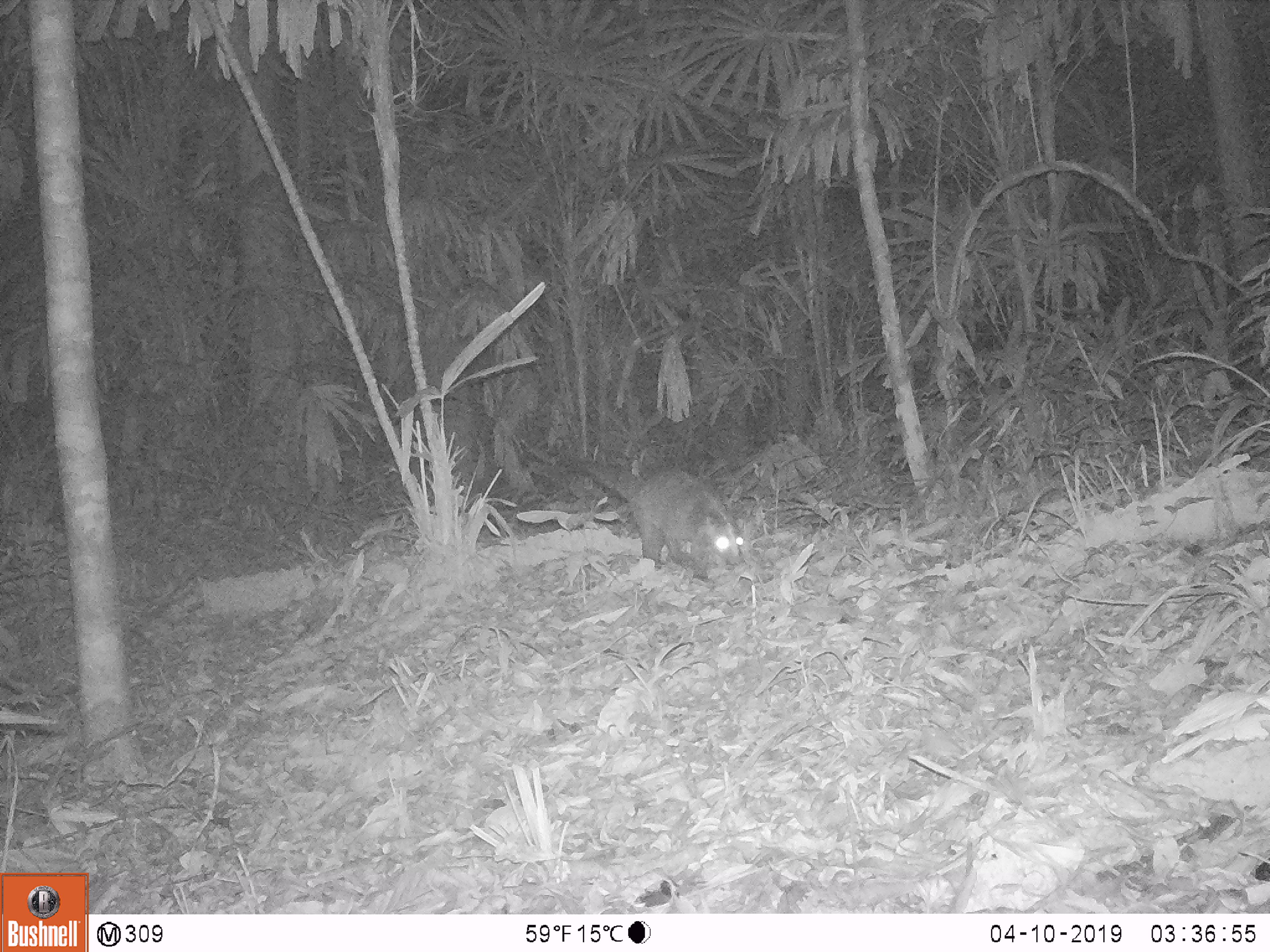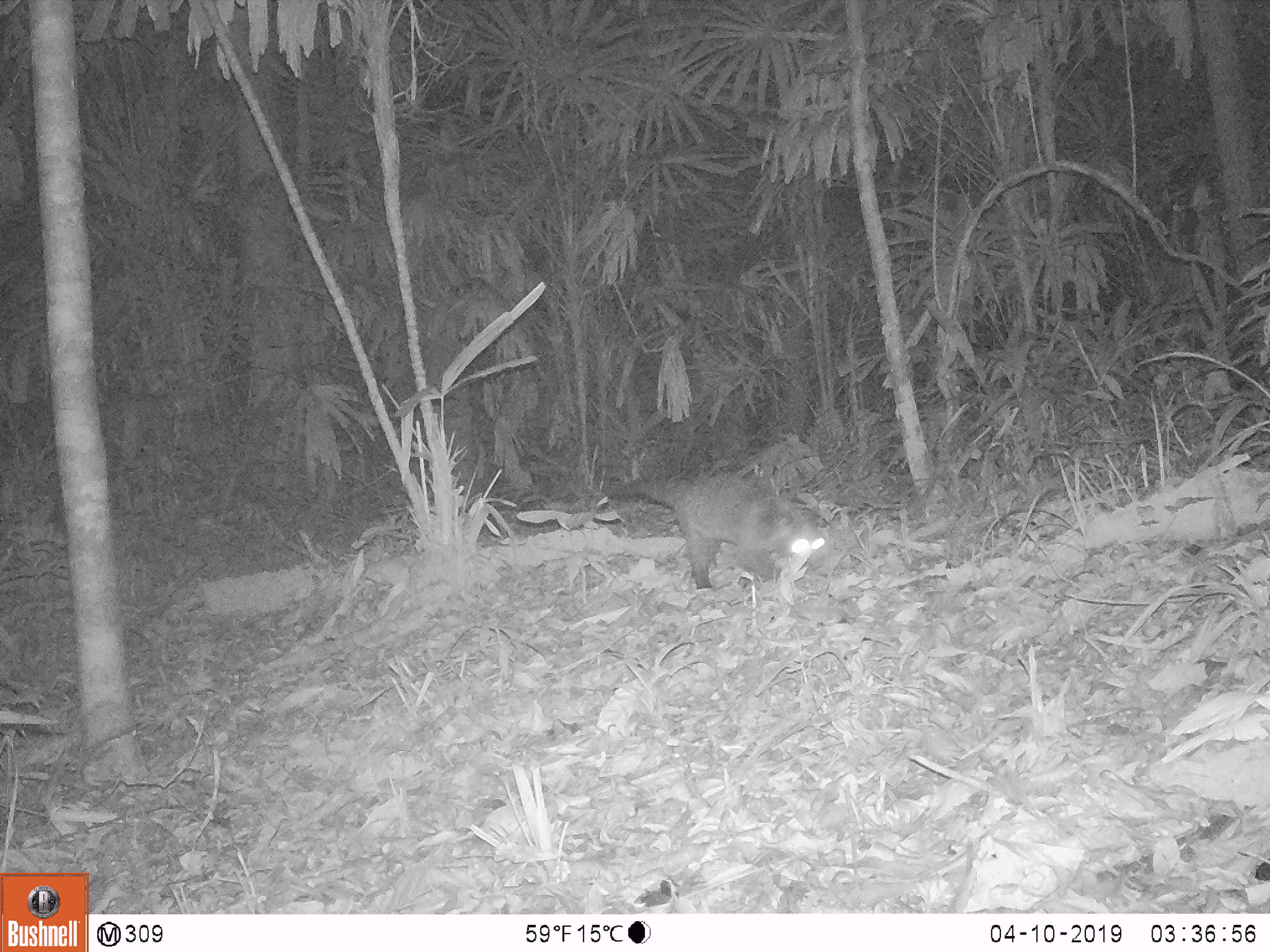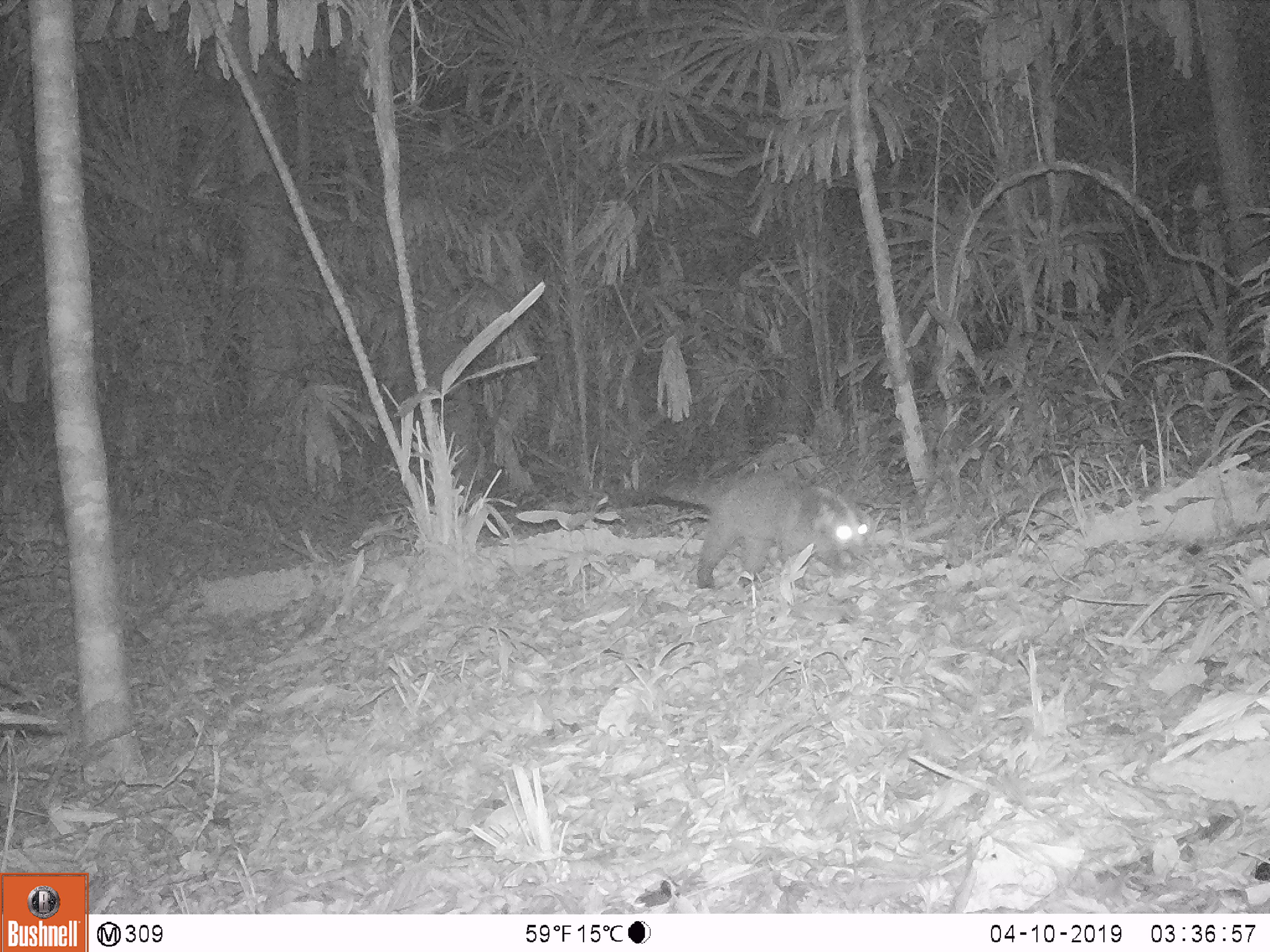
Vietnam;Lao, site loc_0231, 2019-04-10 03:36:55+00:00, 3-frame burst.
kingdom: Animalia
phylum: Chordata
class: Mammalia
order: Carnivora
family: Viverridae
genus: Paguma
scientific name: Paguma larvata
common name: masked palm civet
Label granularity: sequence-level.